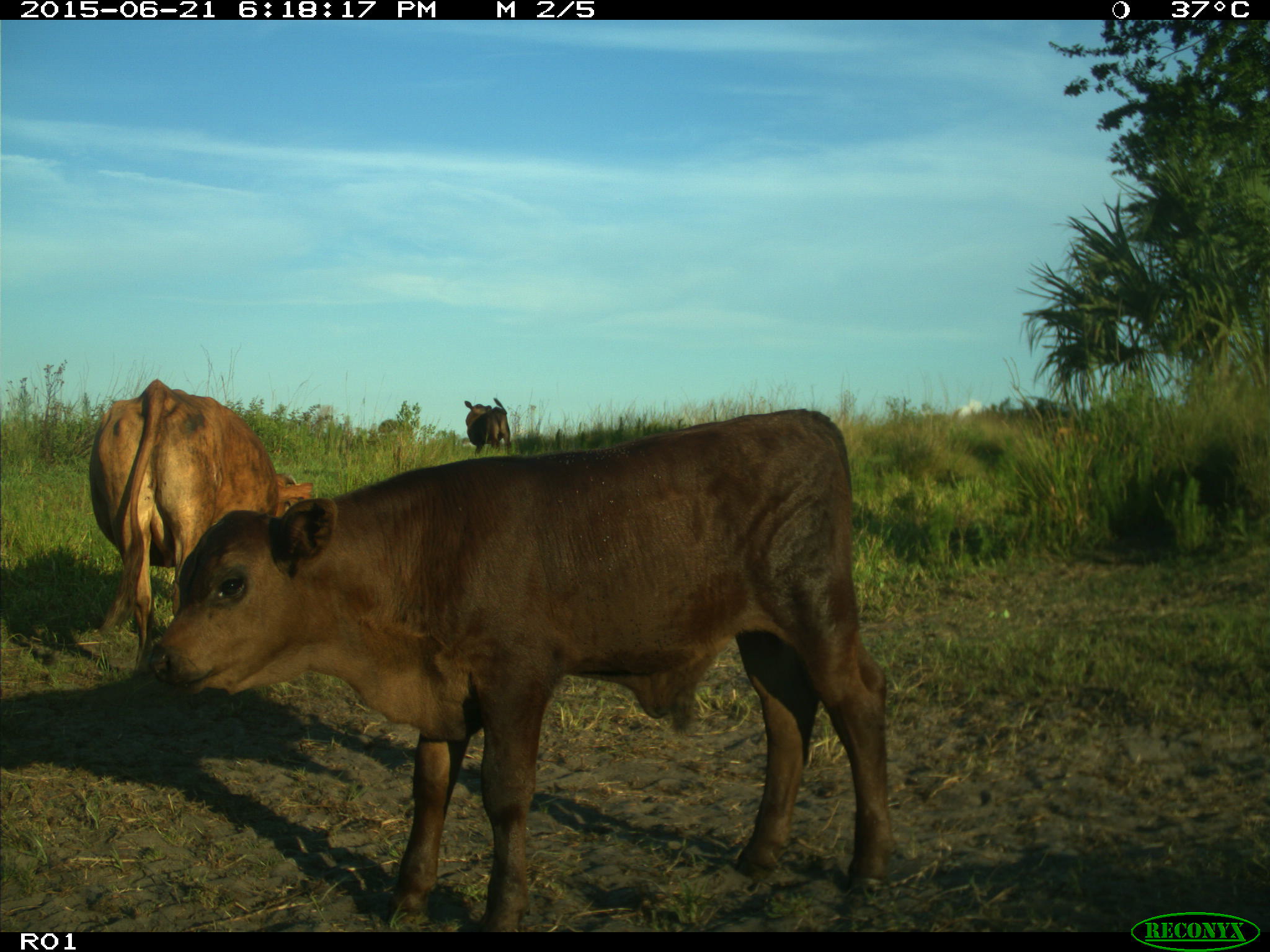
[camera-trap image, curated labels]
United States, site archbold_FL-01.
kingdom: Animalia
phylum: Chordata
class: Mammalia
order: Artiodactyla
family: Bovidae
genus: Bos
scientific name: Bos taurus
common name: domestic cow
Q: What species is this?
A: Bos taurus (domestic cow).